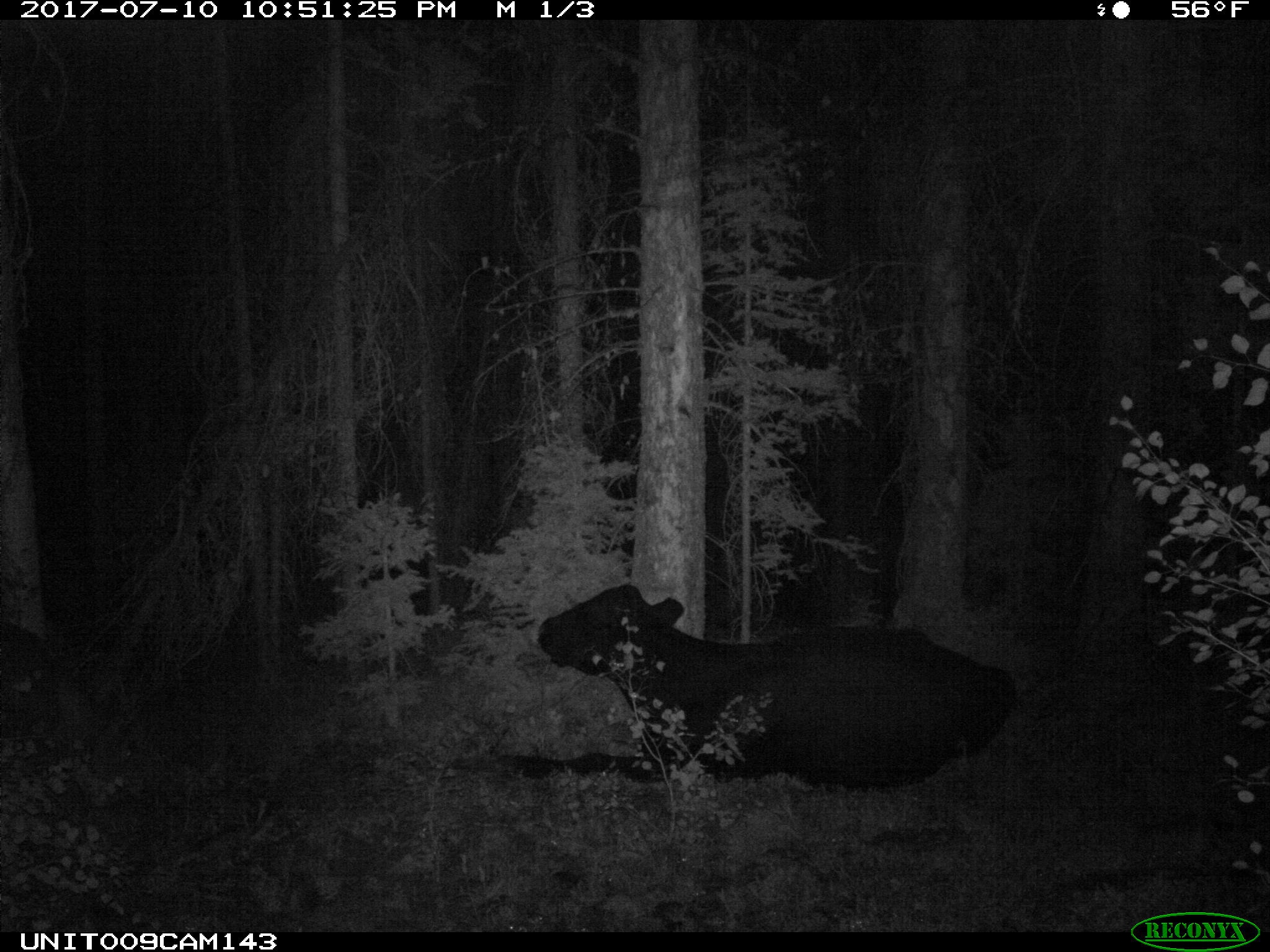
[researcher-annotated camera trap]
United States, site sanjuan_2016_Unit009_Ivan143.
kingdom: Animalia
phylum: Chordata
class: Mammalia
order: Artiodactyla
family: Bovidae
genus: Bos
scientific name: Bos taurus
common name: domestic cow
Bos taurus (domestic cow).